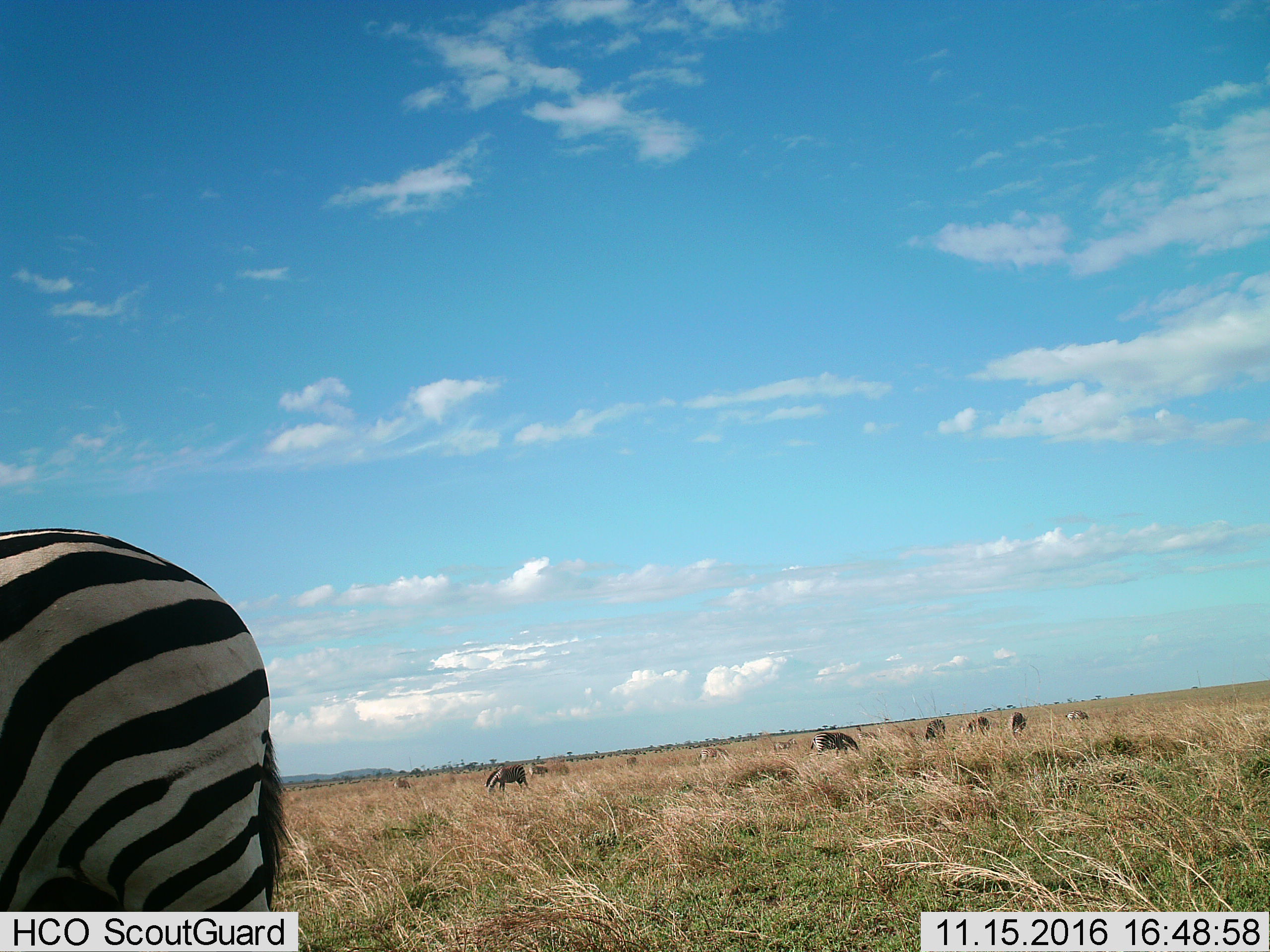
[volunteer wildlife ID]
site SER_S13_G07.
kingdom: Animalia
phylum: Chordata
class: Mammalia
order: Perissodactyla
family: Equidae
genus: Equus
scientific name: Equus quagga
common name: plains zebra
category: zebraplains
Zebraplains (plains zebra) (Equus quagga), count 11-50. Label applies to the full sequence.